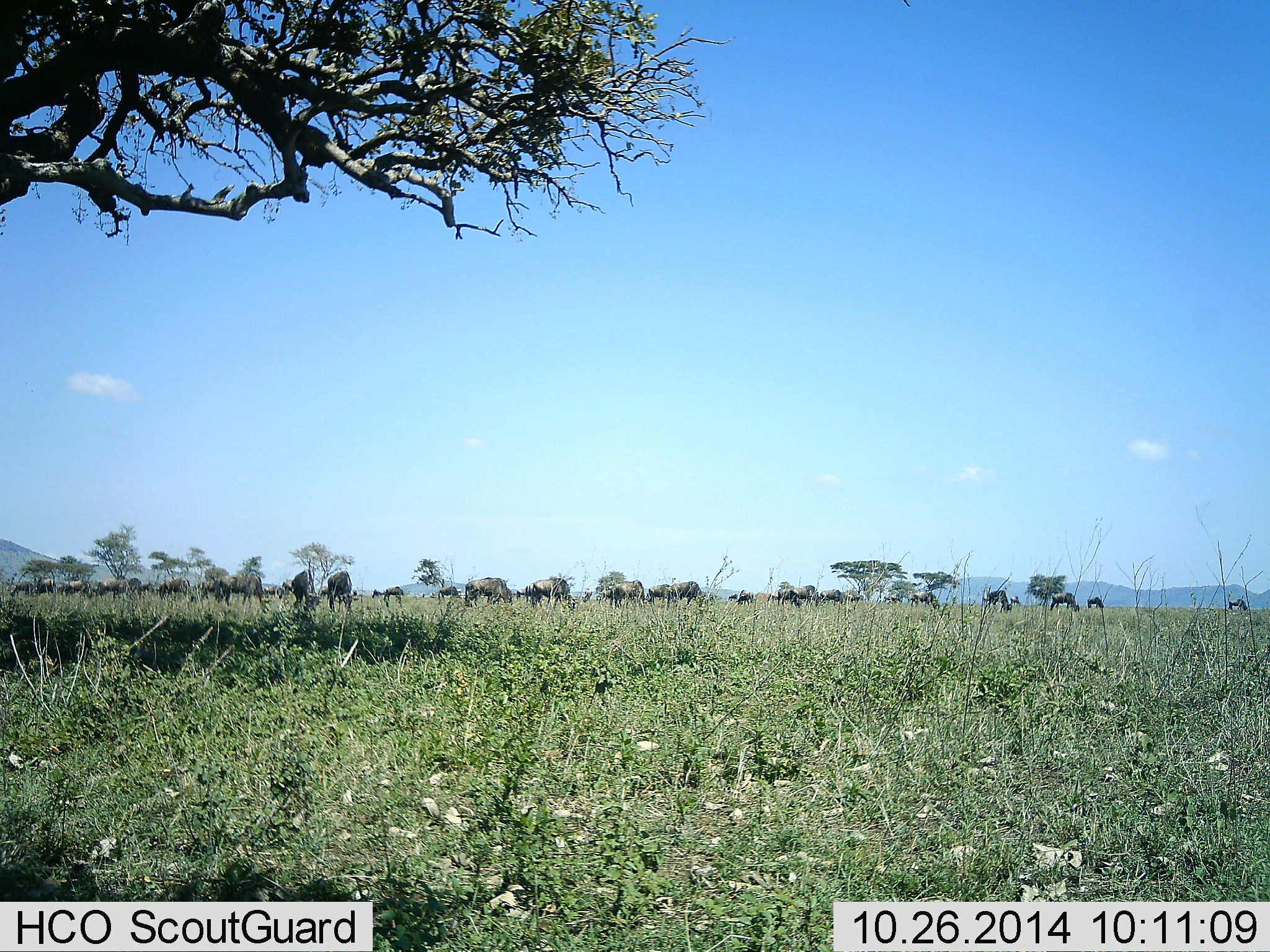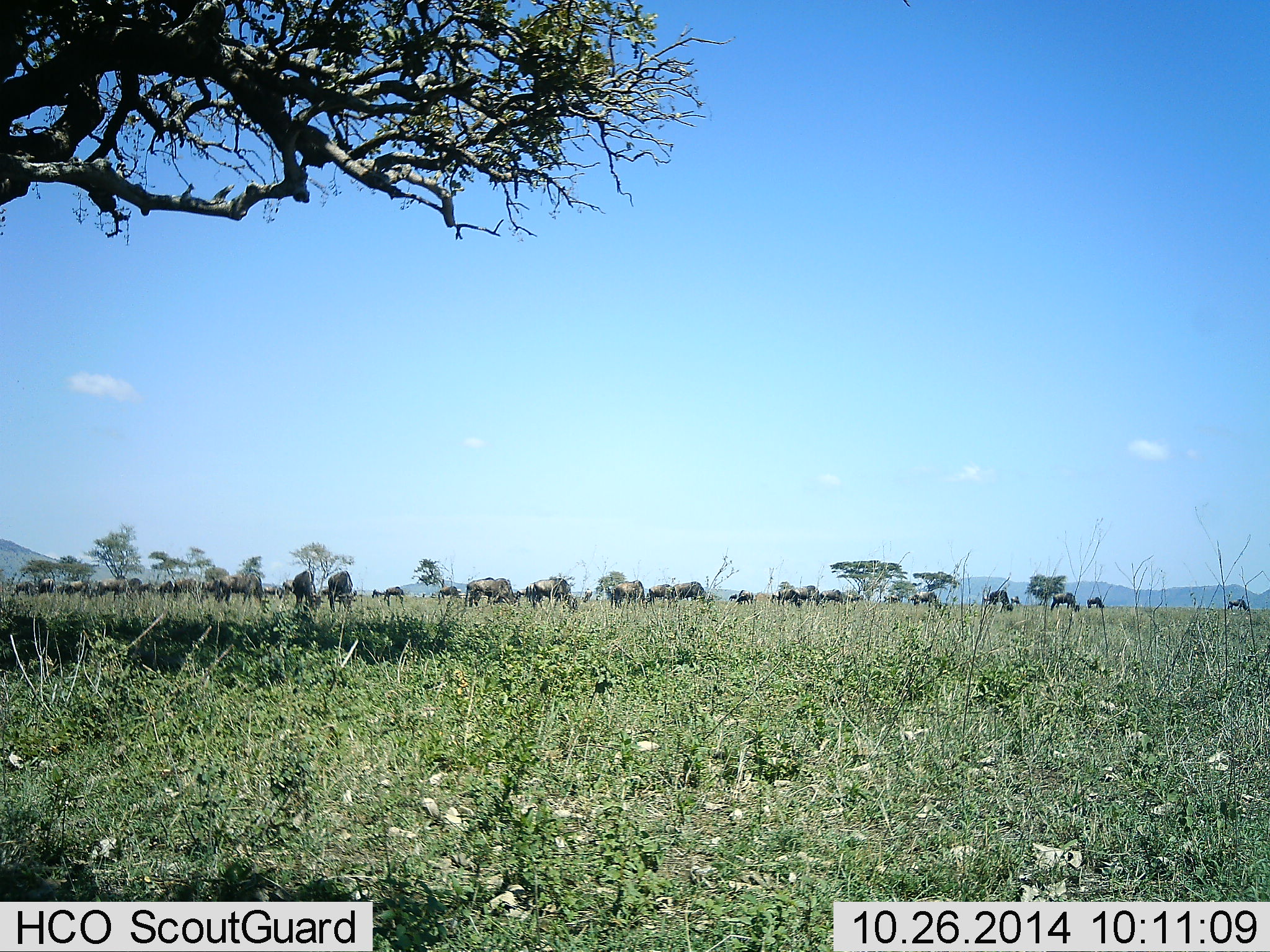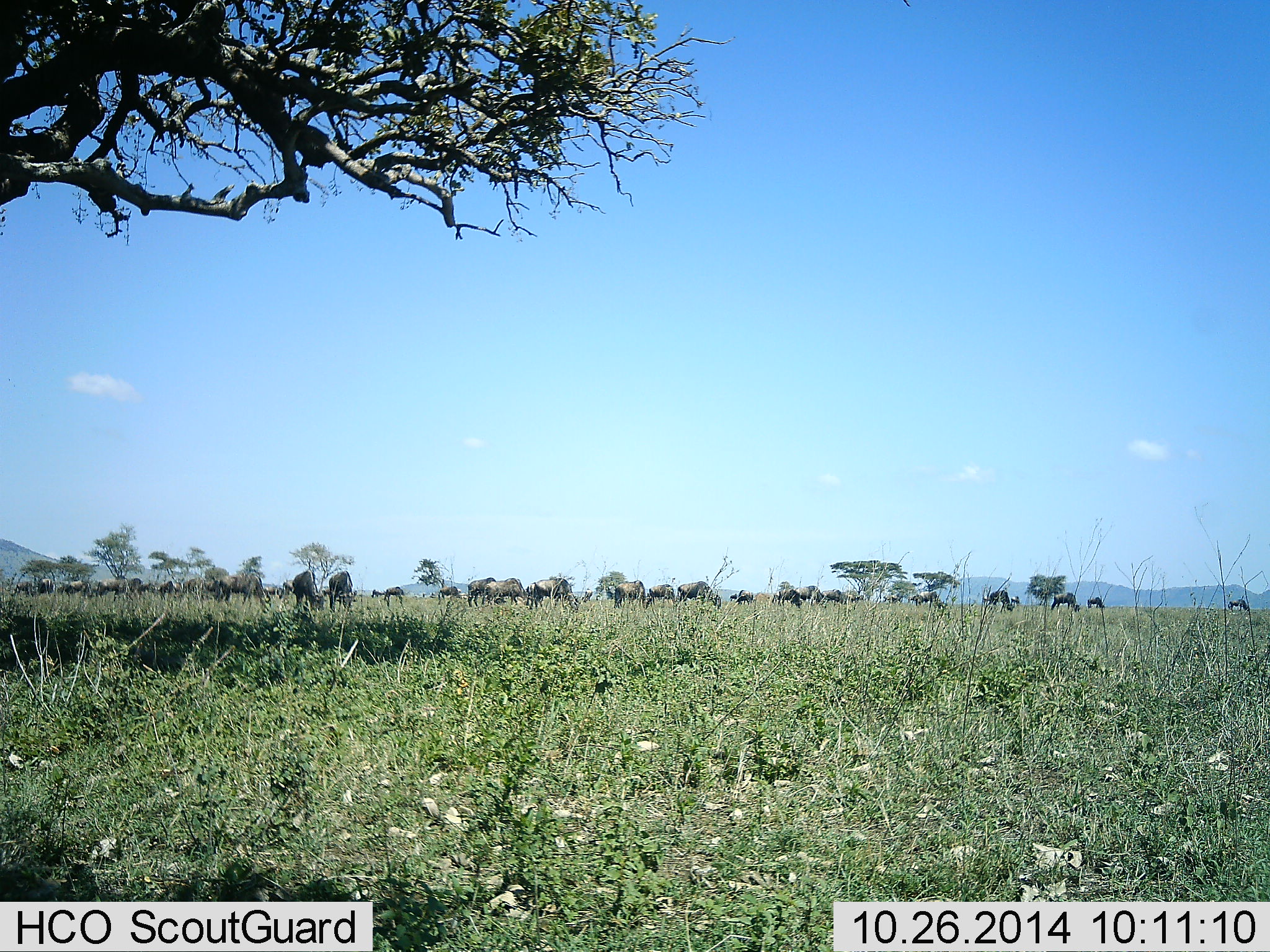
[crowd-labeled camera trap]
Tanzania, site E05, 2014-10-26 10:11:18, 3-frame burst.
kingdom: Animalia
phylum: Chordata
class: Mammalia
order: Artiodactyla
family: Bovidae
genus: Connochaetes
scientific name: Connochaetes taurinus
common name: blue wildebeest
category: wildebeest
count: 11-50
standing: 10%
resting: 0%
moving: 10%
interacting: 0%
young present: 0%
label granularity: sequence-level